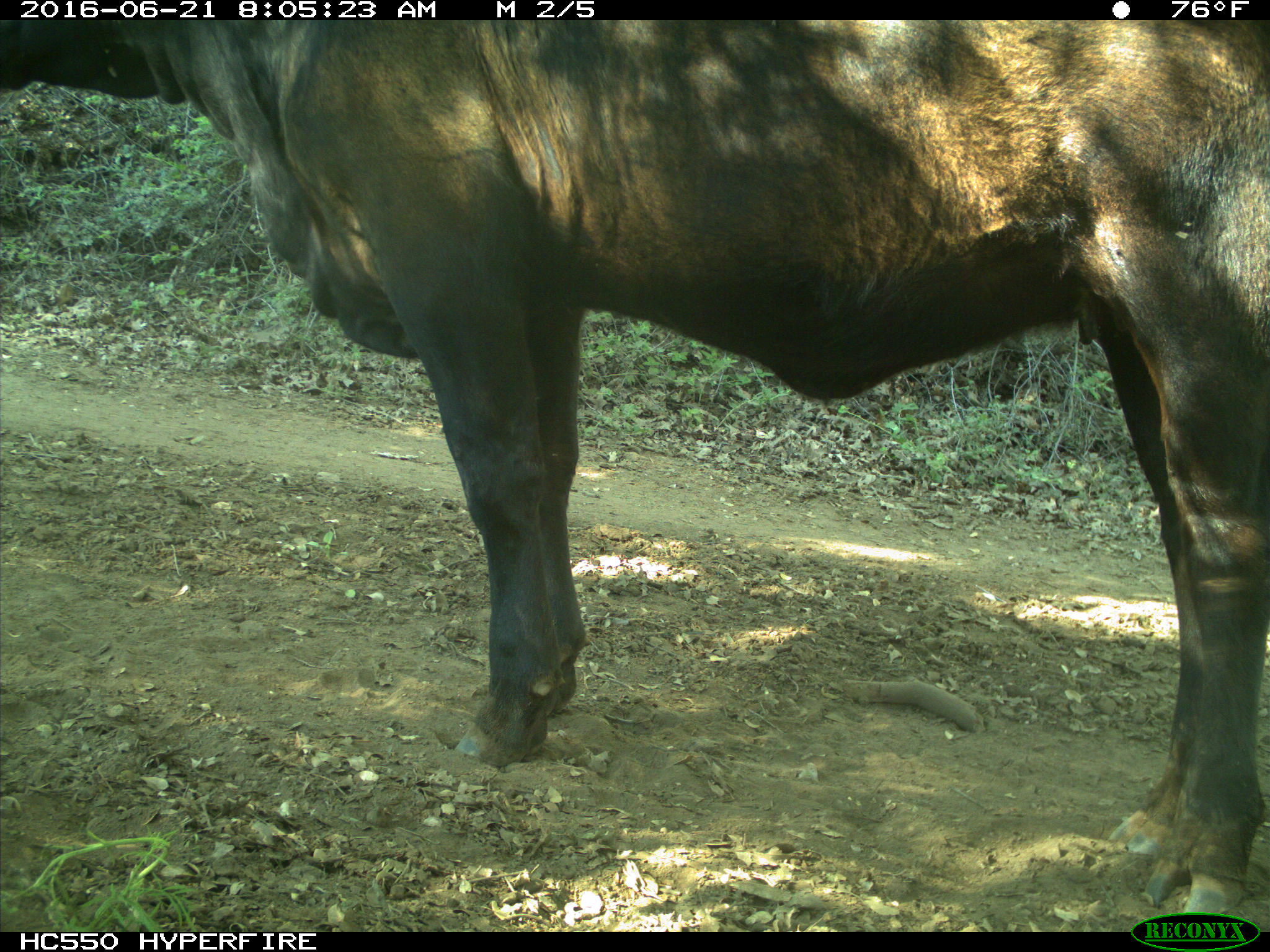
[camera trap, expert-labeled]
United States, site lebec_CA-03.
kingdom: Animalia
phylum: Chordata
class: Mammalia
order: Artiodactyla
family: Bovidae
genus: Bos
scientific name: Bos taurus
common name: domestic cow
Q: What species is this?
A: Bos taurus (domestic cow).